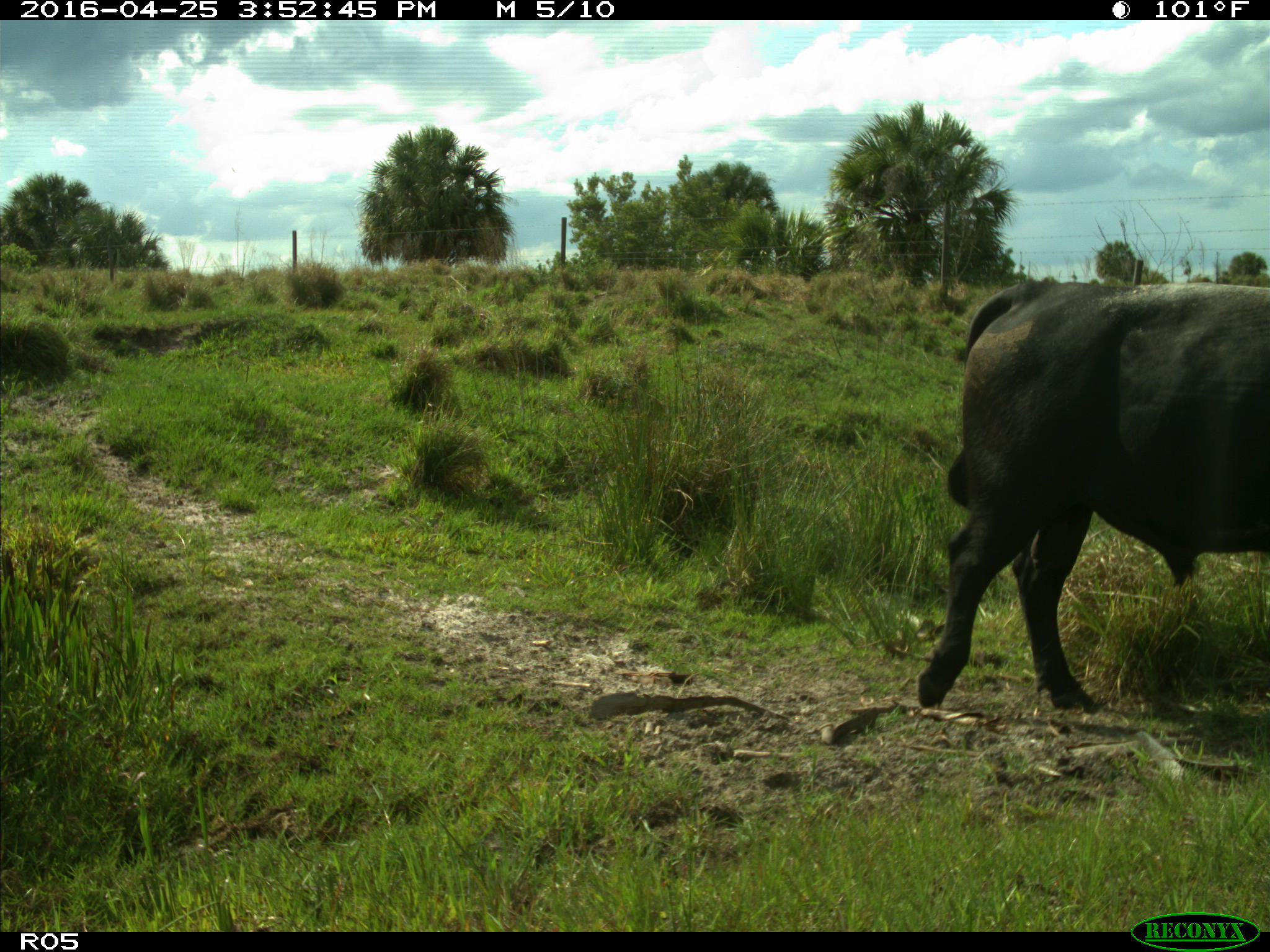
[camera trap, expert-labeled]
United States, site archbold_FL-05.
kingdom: Animalia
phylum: Chordata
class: Mammalia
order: Artiodactyla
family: Bovidae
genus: Bos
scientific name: Bos taurus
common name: domestic cow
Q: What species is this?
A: Bos taurus (domestic cow).